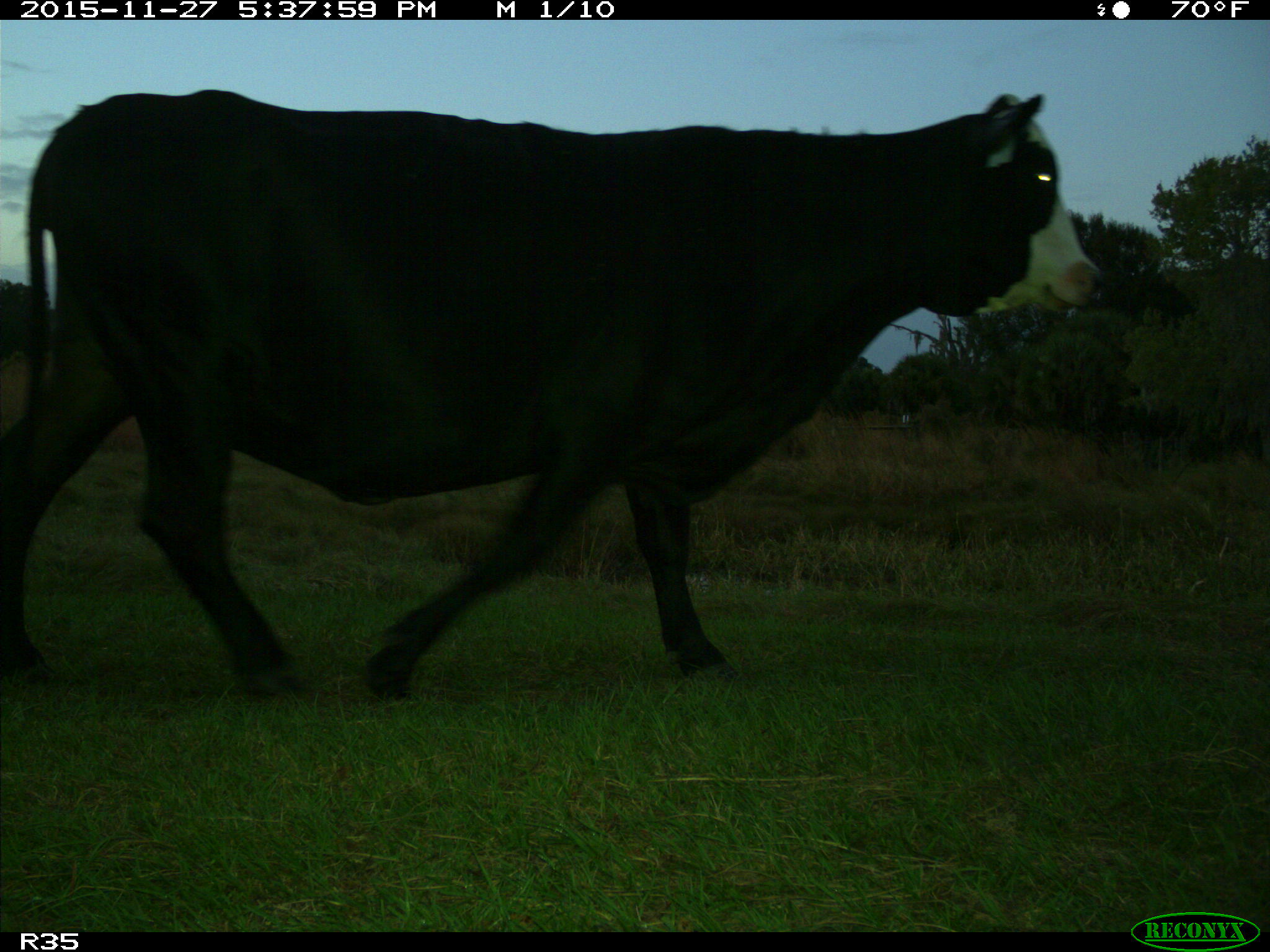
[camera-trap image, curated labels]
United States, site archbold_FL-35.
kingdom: Animalia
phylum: Chordata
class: Mammalia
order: Artiodactyla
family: Bovidae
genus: Bos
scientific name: Bos taurus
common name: domestic cow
Bos taurus (domestic cow).